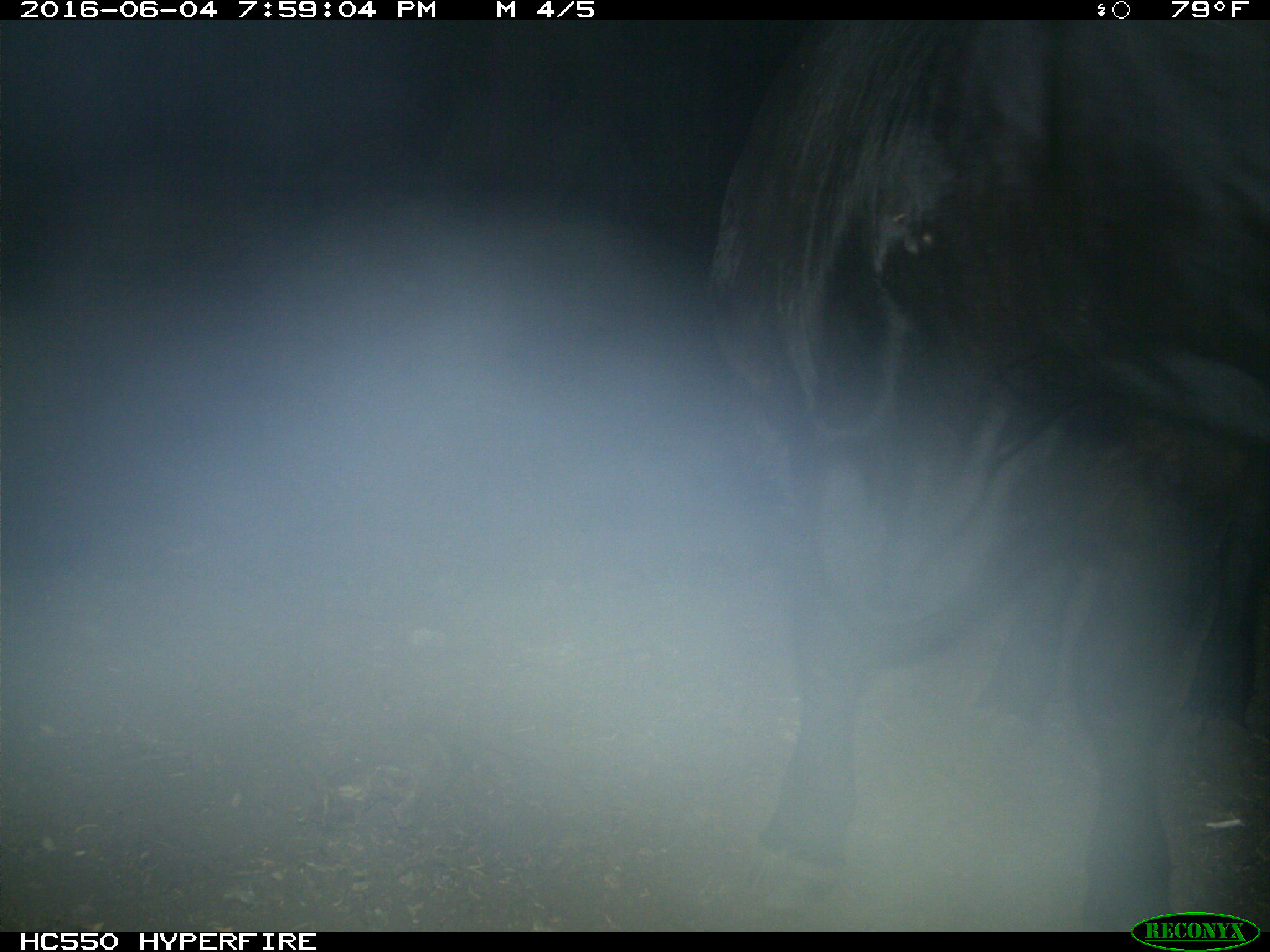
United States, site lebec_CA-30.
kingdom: Animalia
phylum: Chordata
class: Mammalia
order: Artiodactyla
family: Bovidae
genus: Bos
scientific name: Bos taurus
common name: domestic cow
Bos taurus (domestic cow).